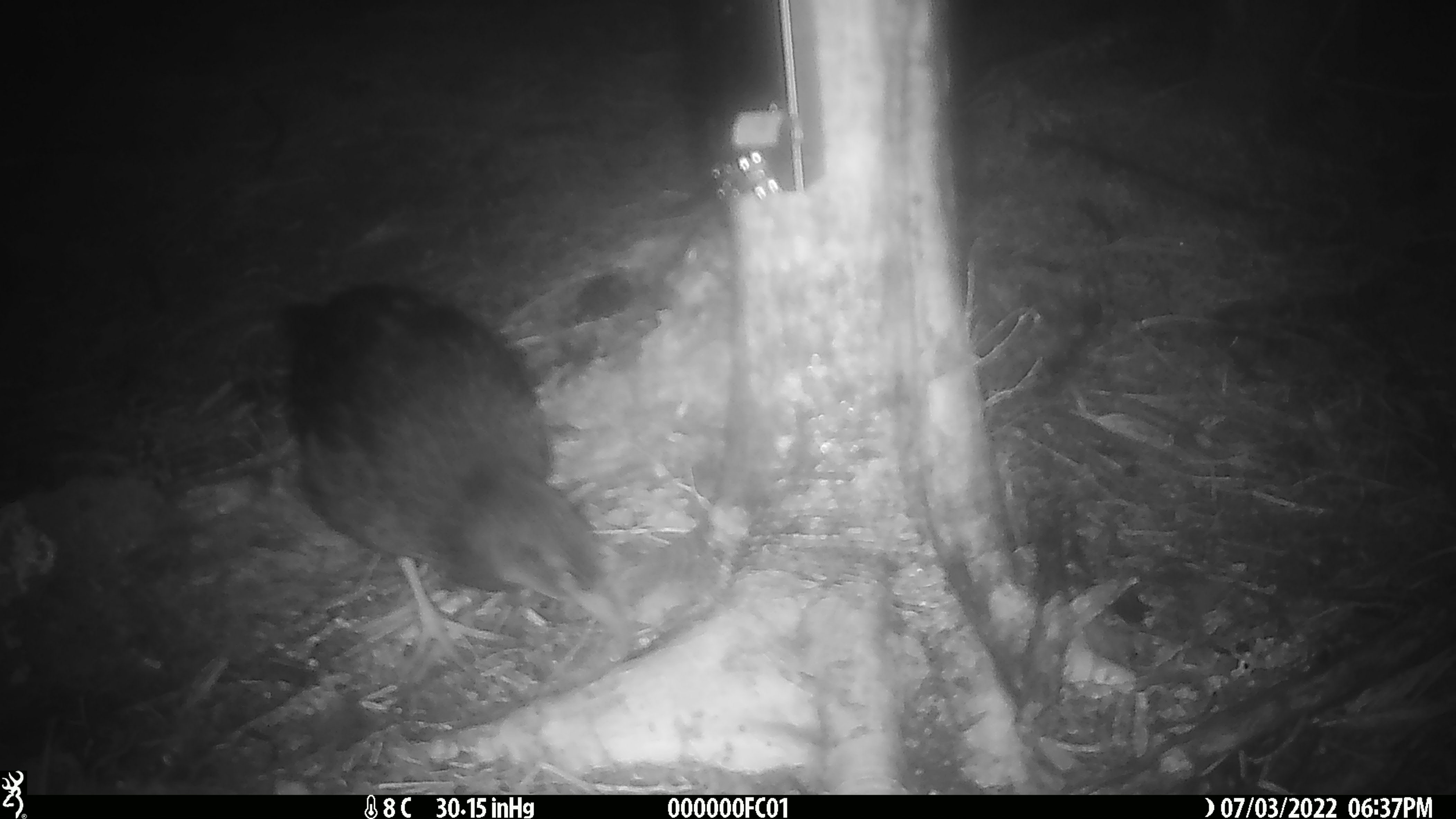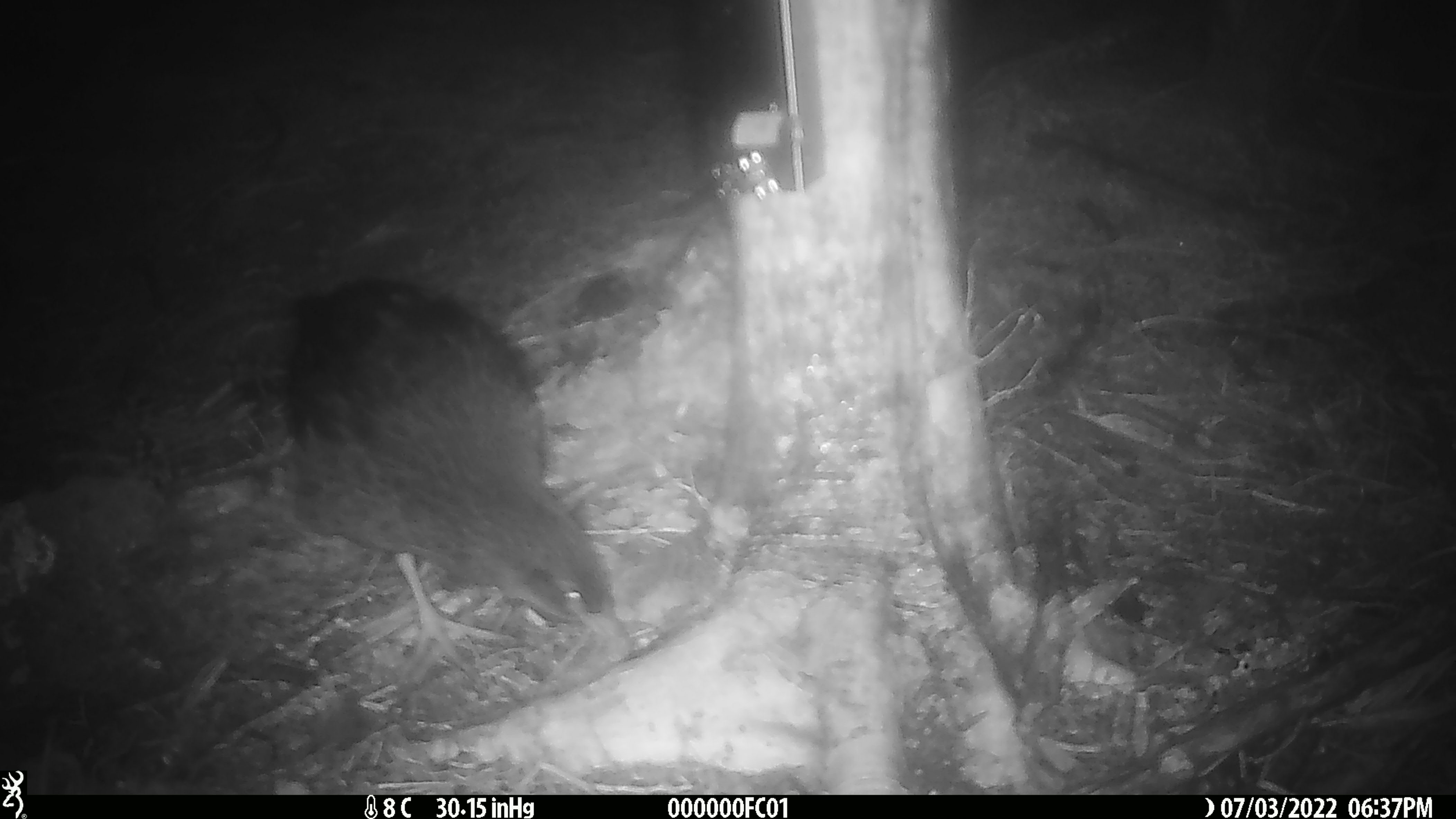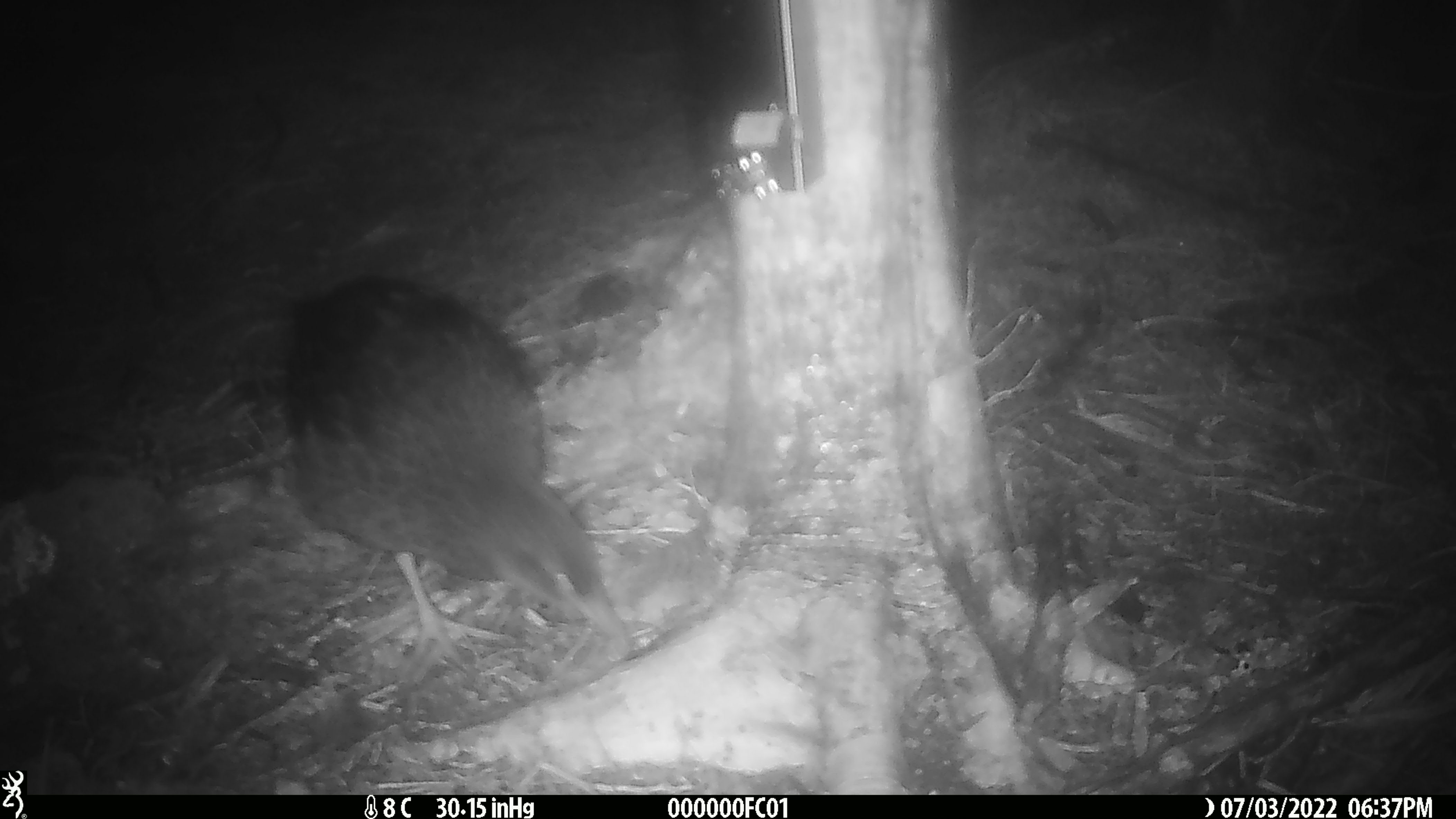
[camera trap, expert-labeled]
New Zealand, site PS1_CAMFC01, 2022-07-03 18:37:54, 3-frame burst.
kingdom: Animalia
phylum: Chordata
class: Aves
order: Gruiformes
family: Rallidae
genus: Gallirallus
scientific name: Gallirallus australis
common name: weka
Weka (Gallirallus australis).